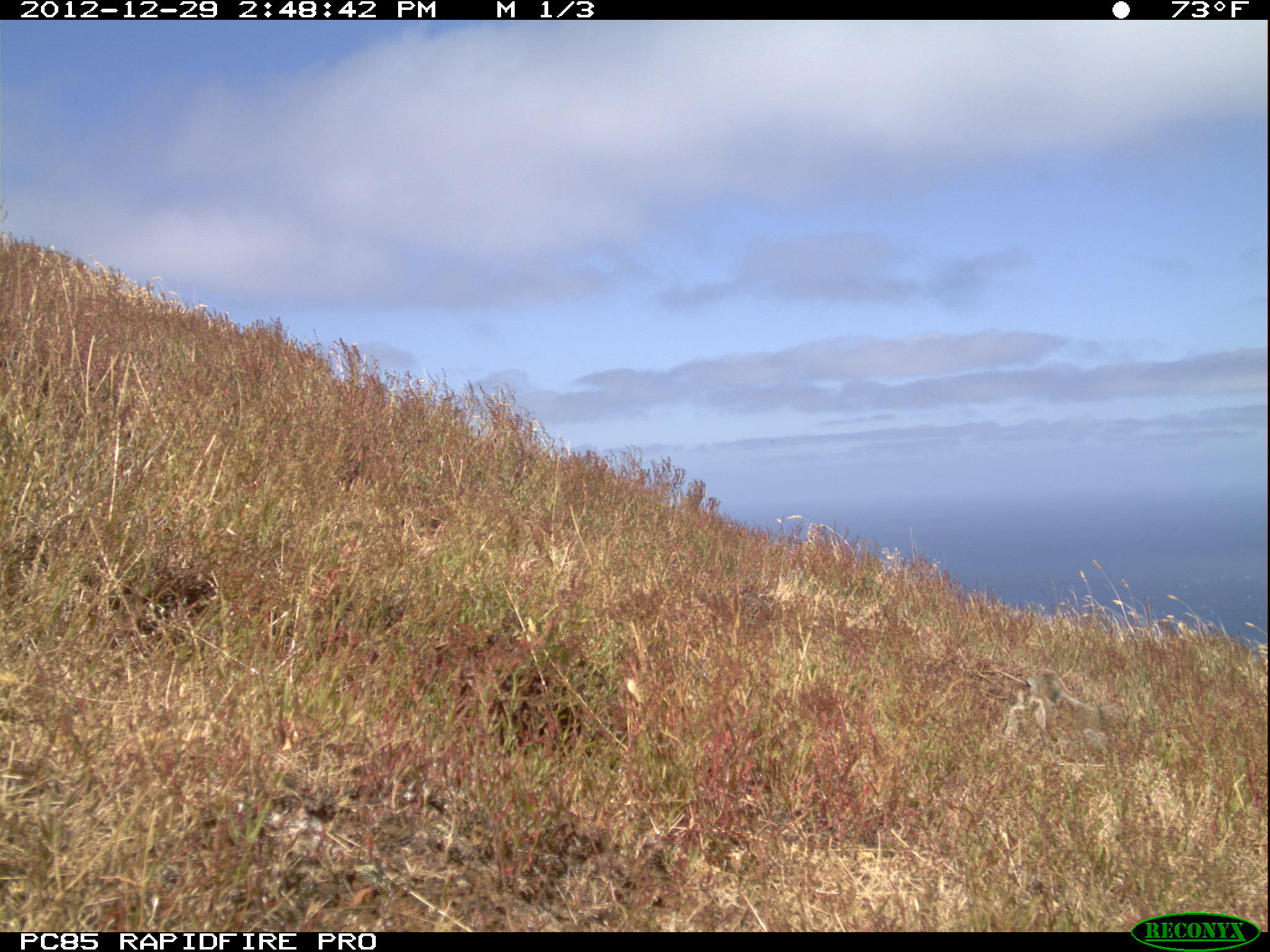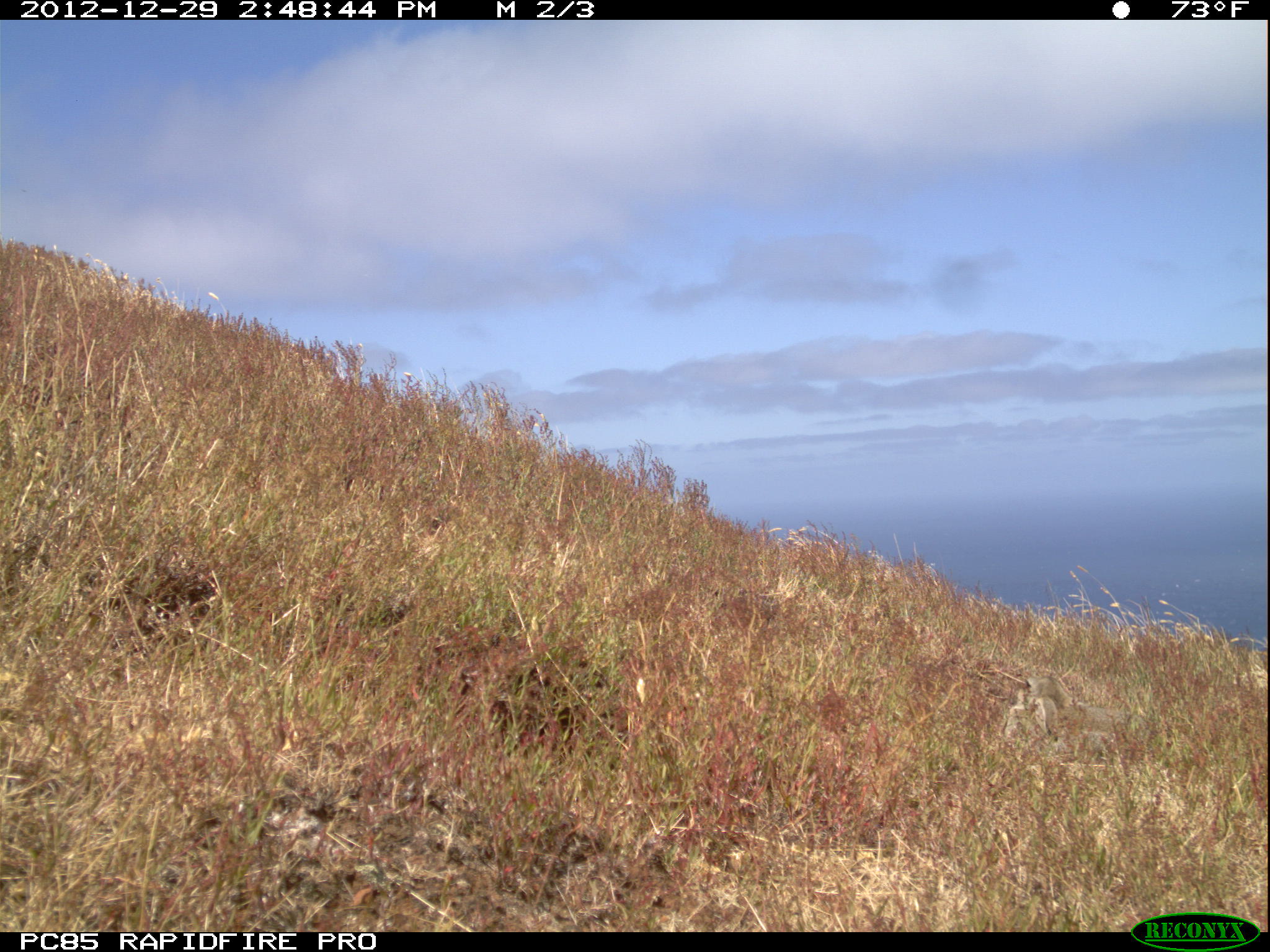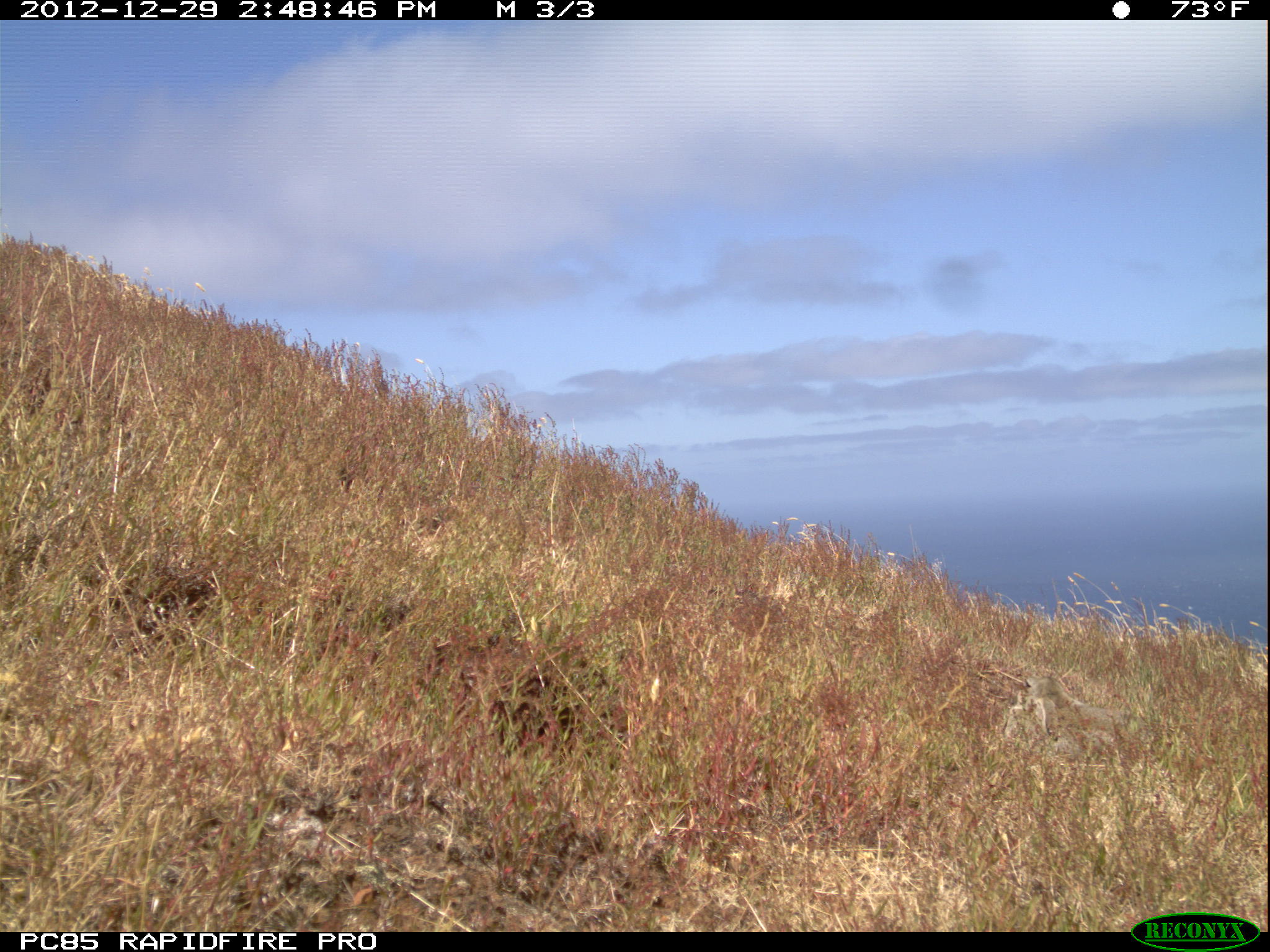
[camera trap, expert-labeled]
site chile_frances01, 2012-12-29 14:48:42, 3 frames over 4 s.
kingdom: Animalia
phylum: Chordata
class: Mammalia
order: Lagomorpha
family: Leporidae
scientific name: Leporidae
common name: rabbits and hares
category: rabbit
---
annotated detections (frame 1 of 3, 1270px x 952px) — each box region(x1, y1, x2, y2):
rabbit: region(1009, 666, 1104, 742)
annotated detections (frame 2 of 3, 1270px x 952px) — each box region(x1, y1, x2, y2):
rabbit: region(1001, 671, 1136, 769)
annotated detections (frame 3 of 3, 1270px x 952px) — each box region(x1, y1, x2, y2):
rabbit: region(1005, 665, 1124, 747)